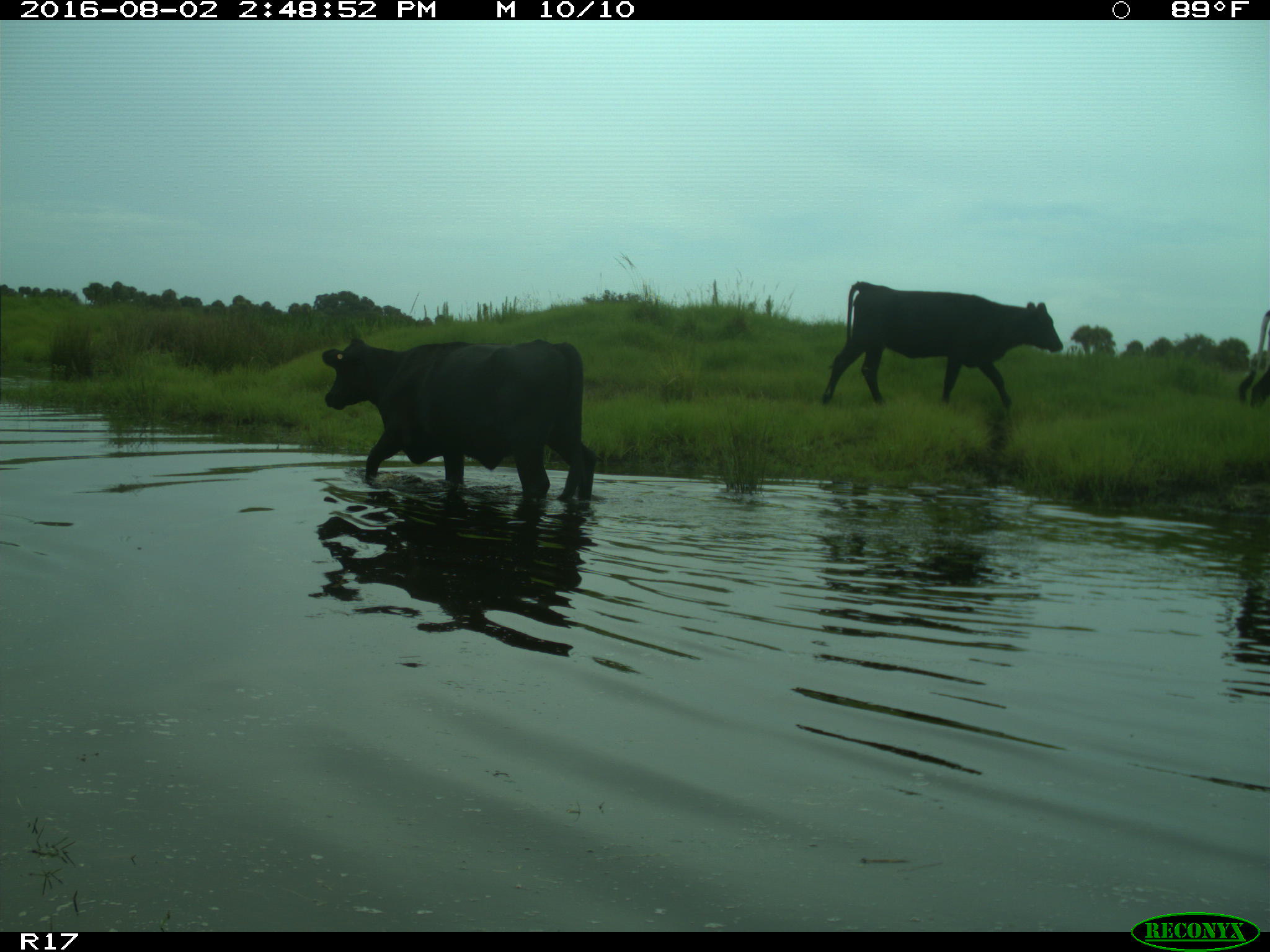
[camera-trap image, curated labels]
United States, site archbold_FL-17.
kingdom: Animalia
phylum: Chordata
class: Mammalia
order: Artiodactyla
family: Bovidae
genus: Bos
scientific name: Bos taurus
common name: domestic cow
Bos taurus (domestic cow).